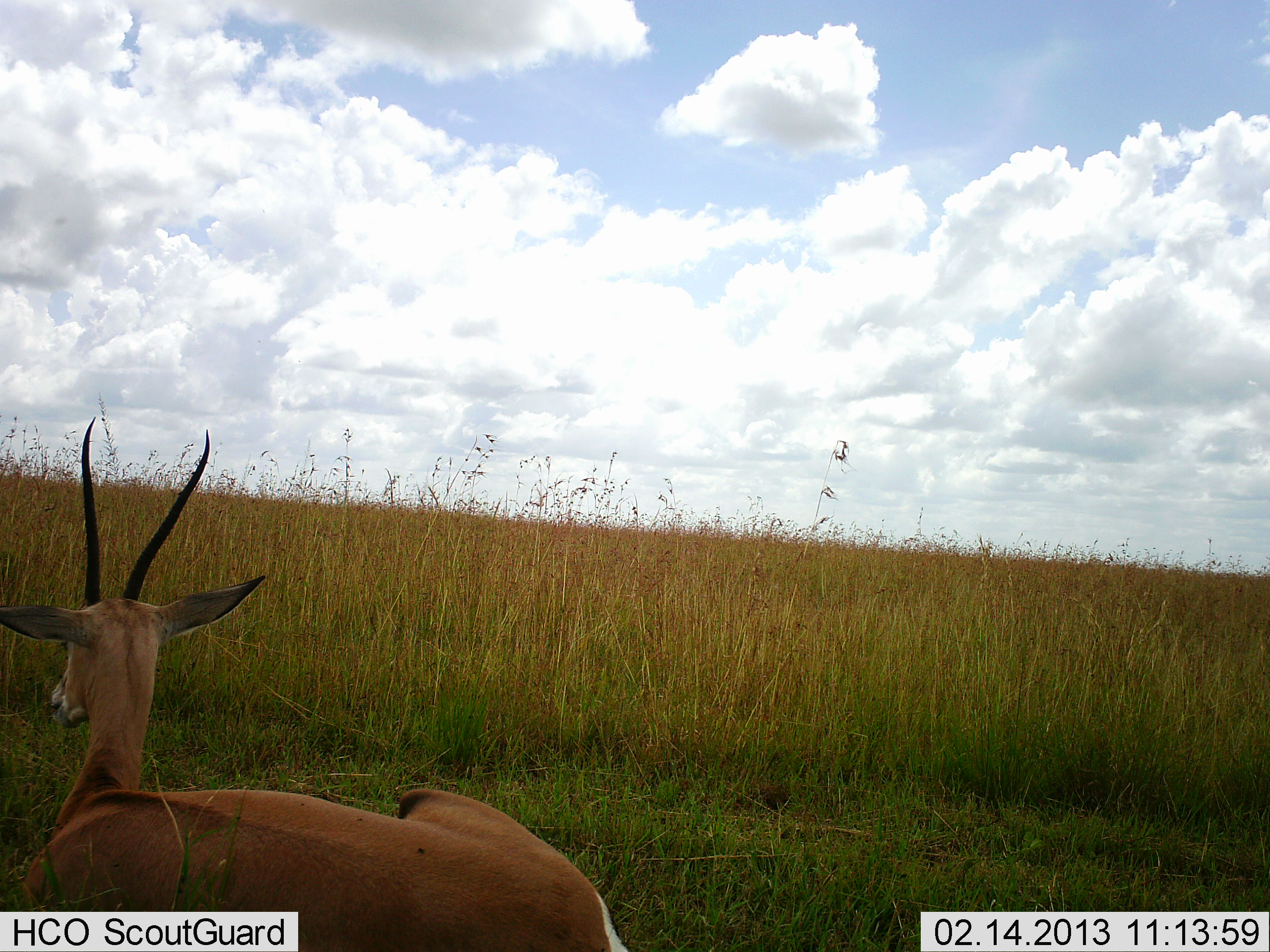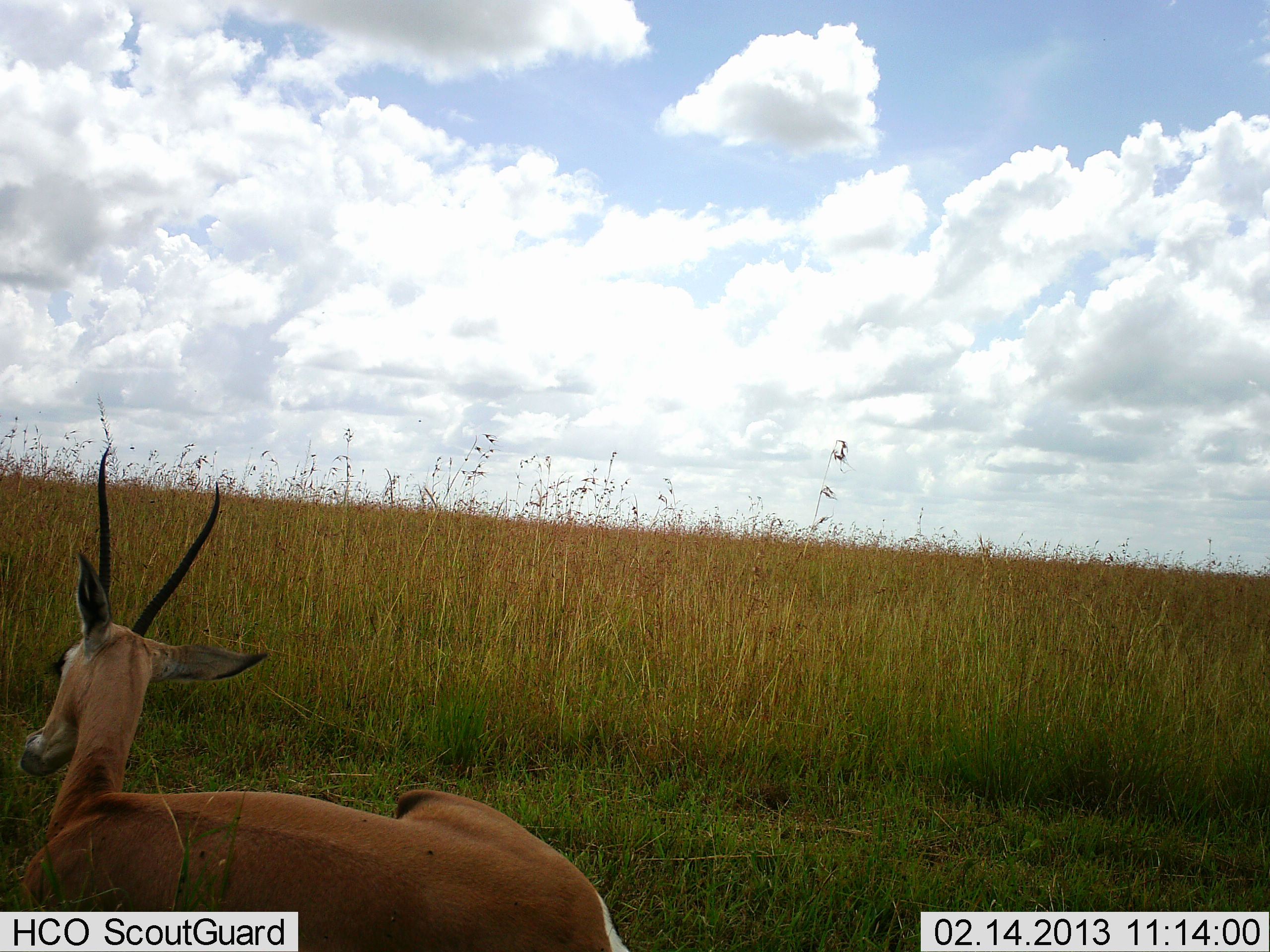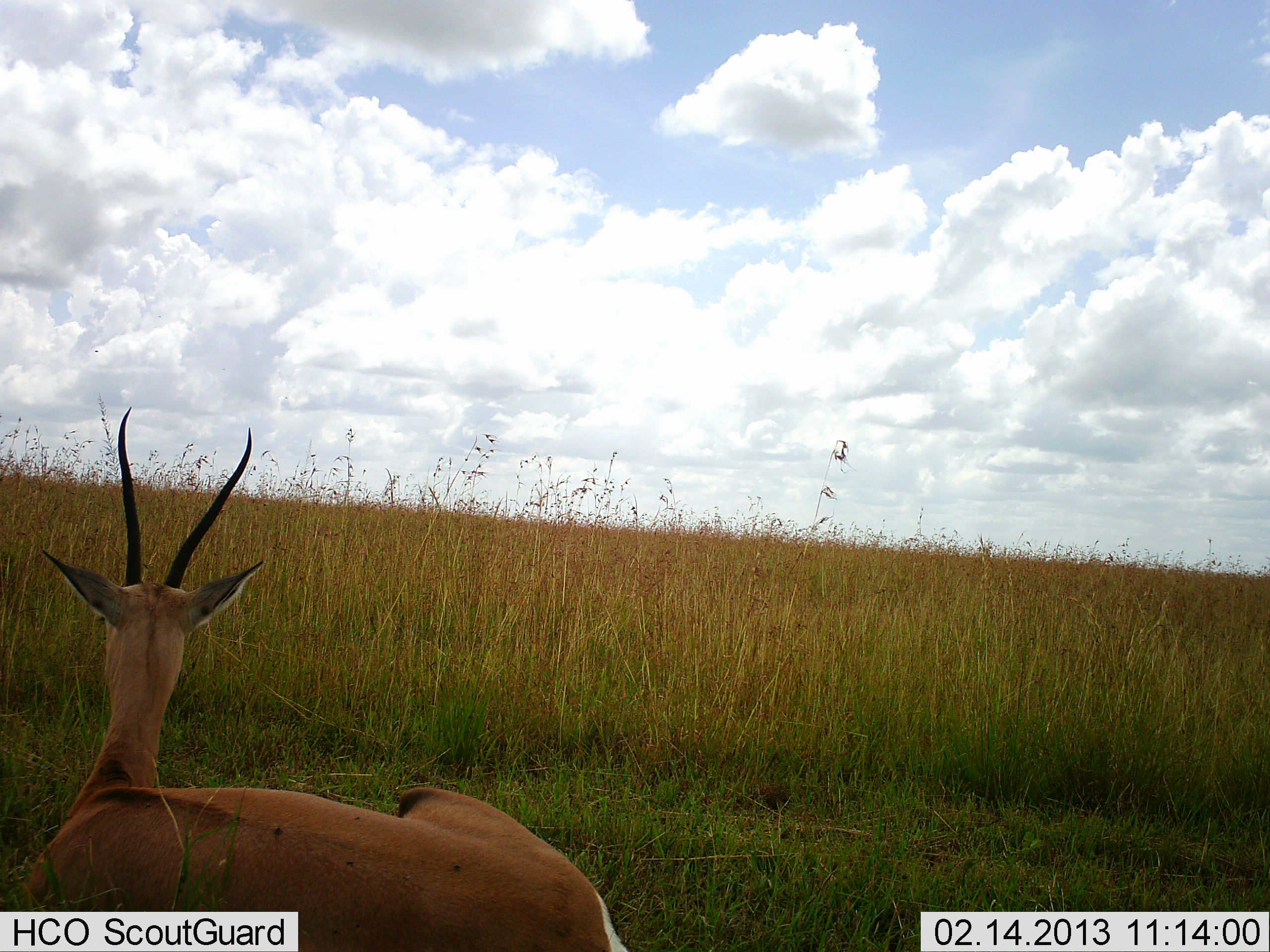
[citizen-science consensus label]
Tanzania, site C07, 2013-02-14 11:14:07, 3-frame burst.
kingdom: Animalia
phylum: Chordata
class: Mammalia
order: Artiodactyla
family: Bovidae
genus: Nanger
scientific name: Nanger granti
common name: grant's gazelle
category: gazellegrants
Gazellegrants (grant's gazelle) (Nanger granti), count 1. Behavior (volunteer vote fractions): standing 0%, resting 97%, moving 3%, interacting 0%. Young present (vote fraction): 0%. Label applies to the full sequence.